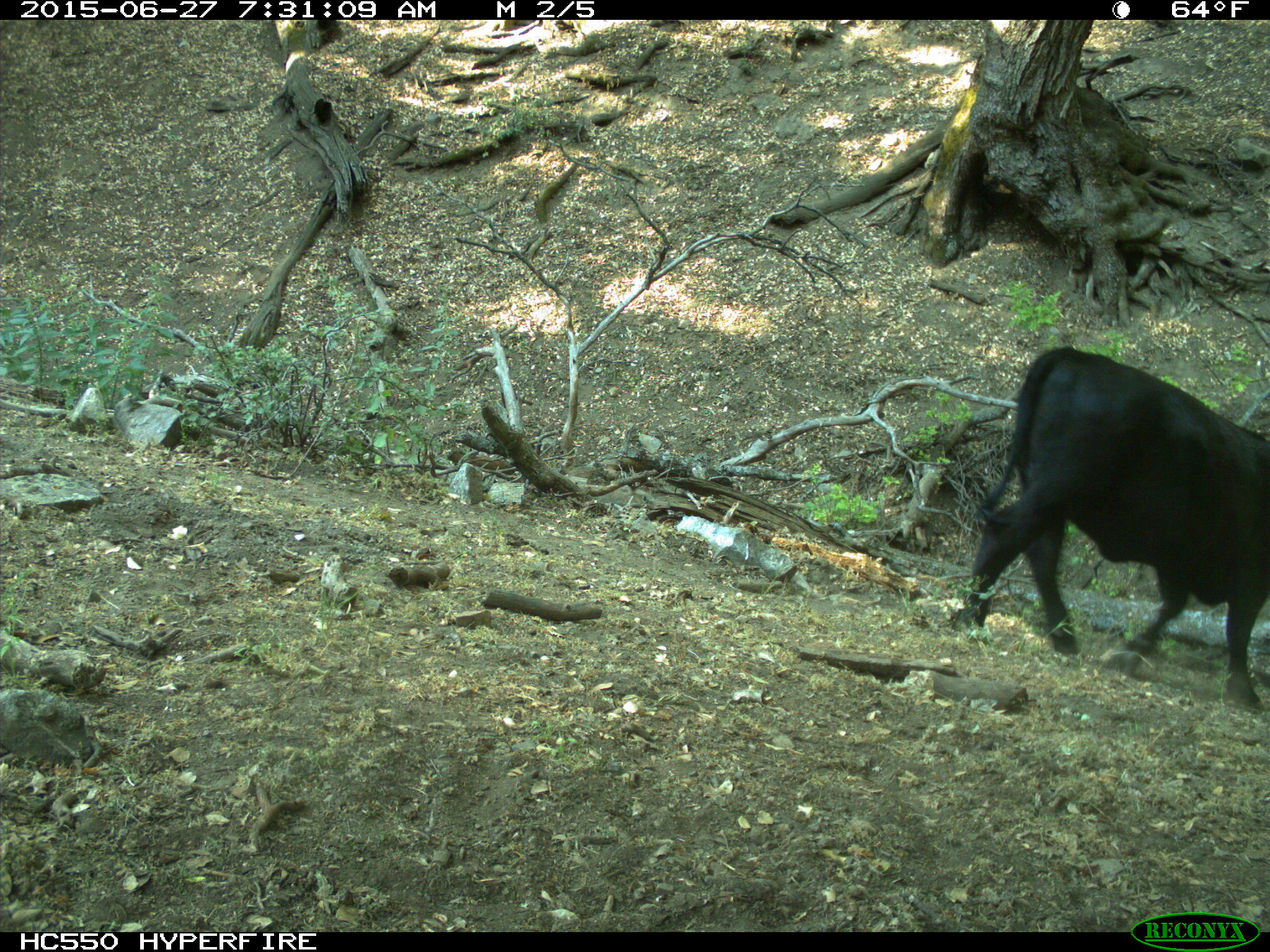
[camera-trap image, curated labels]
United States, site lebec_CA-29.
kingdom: Animalia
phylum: Chordata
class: Mammalia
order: Artiodactyla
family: Bovidae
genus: Bos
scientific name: Bos taurus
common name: domestic cow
Bos taurus (domestic cow).